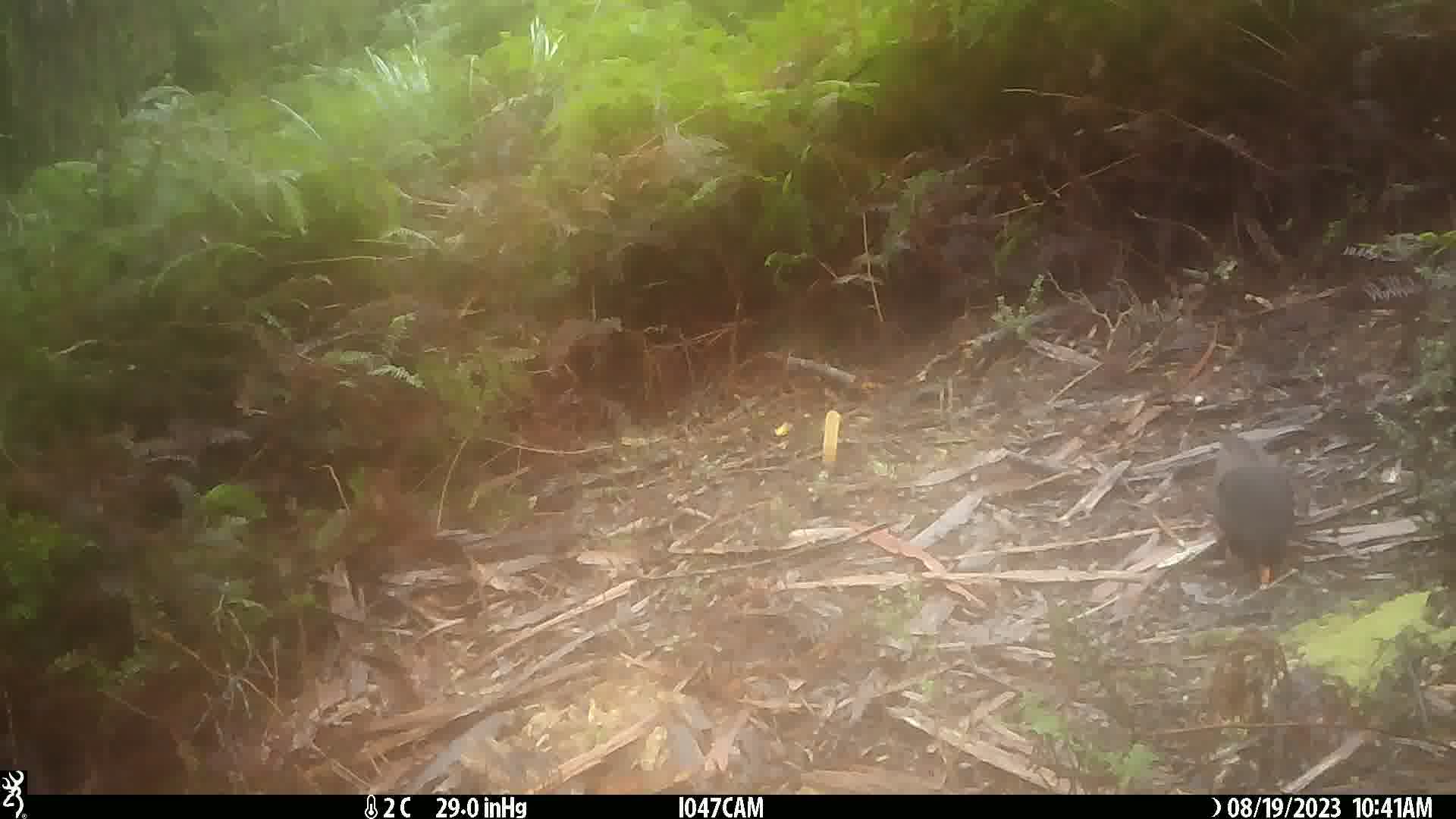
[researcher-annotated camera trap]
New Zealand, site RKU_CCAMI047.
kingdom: Animalia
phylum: Chordata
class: Aves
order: Passeriformes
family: Turdidae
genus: Turdus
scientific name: Turdus merula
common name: eurasian blackbird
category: blackbird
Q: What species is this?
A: Blackbird (eurasian blackbird) (Turdus merula).